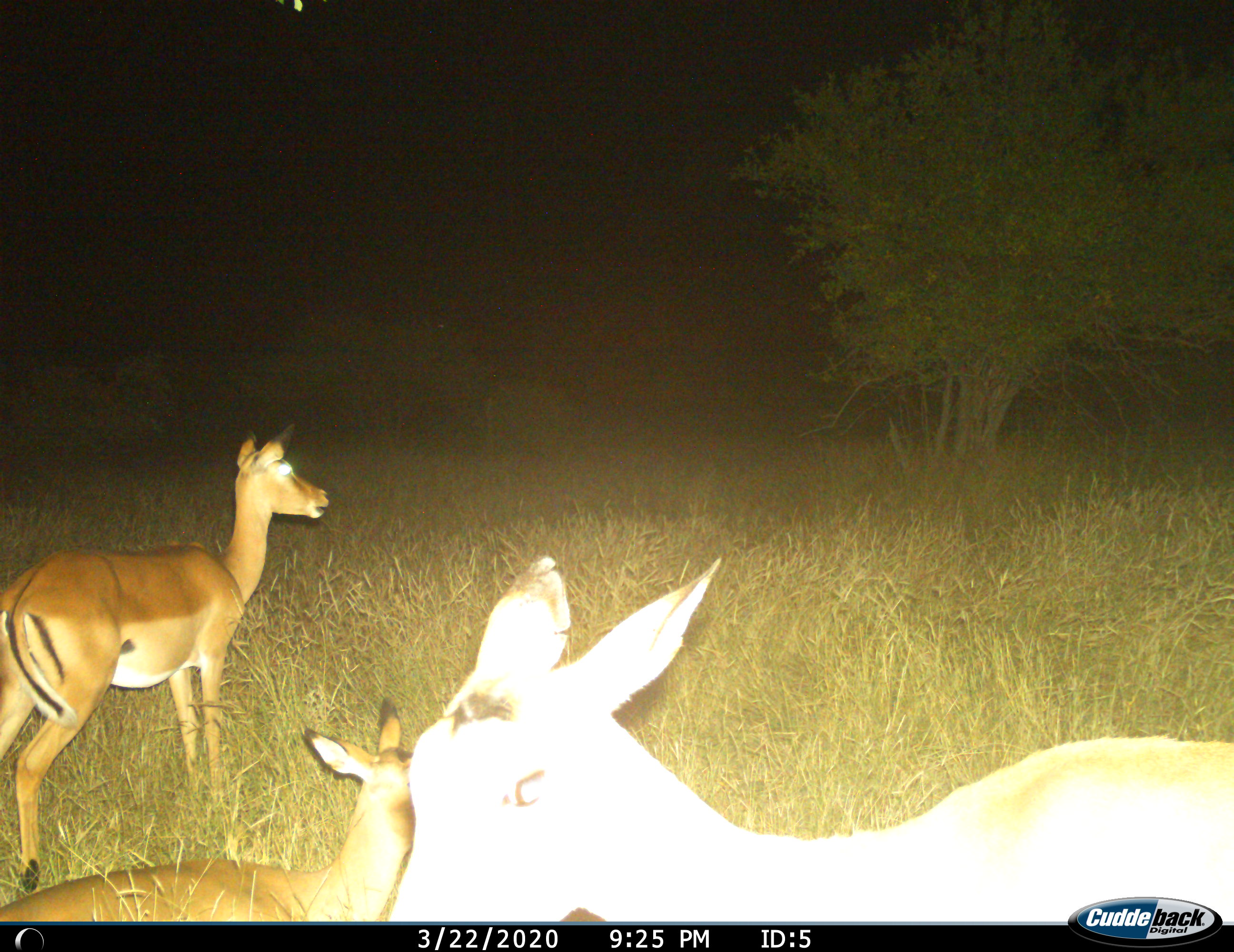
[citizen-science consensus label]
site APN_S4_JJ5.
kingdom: Animalia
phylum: Chordata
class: Mammalia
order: Artiodactyla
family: Bovidae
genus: Aepyceros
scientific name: Aepyceros melampus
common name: impala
Impala (Aepyceros melampus), count 3. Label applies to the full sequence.